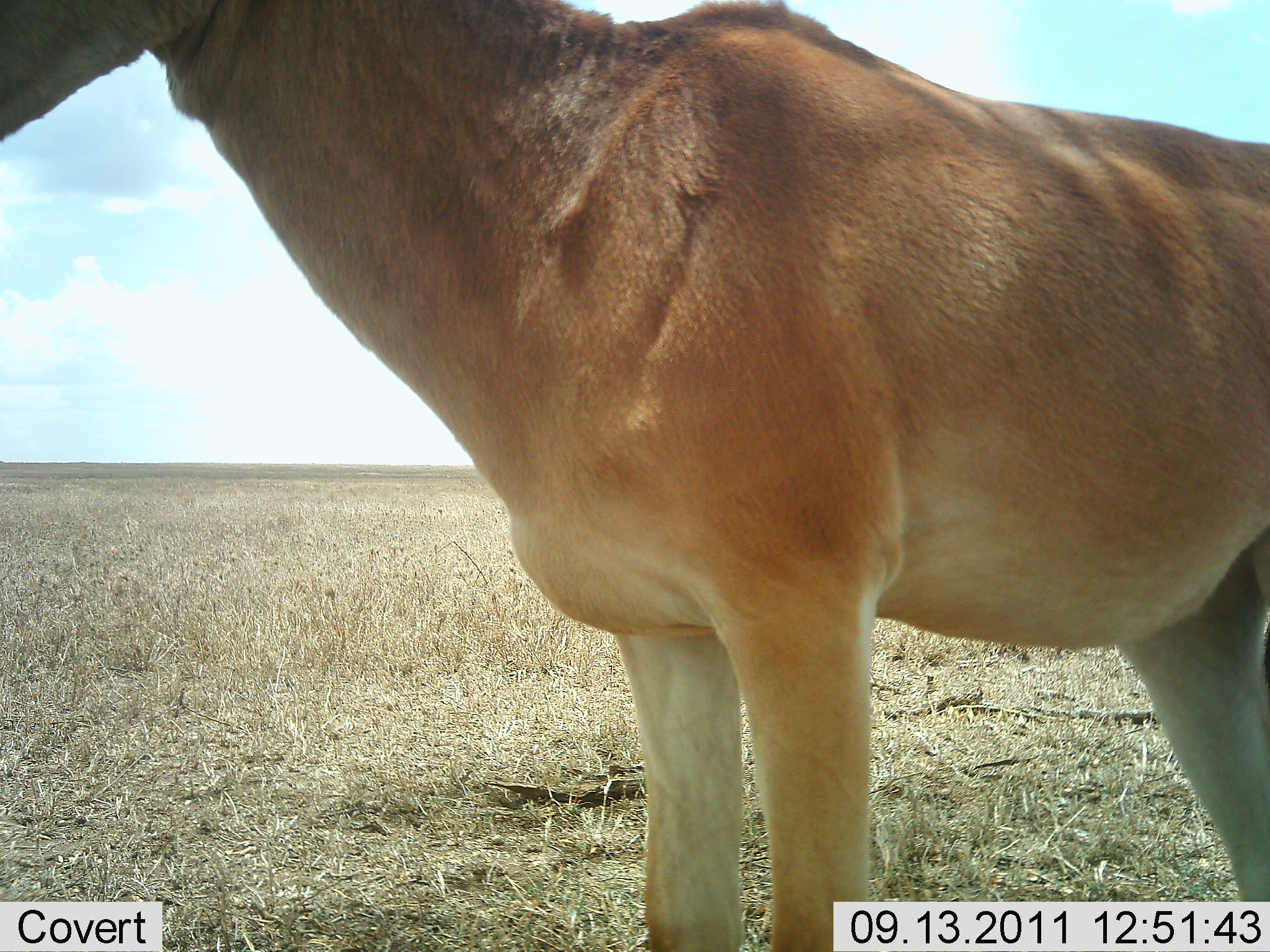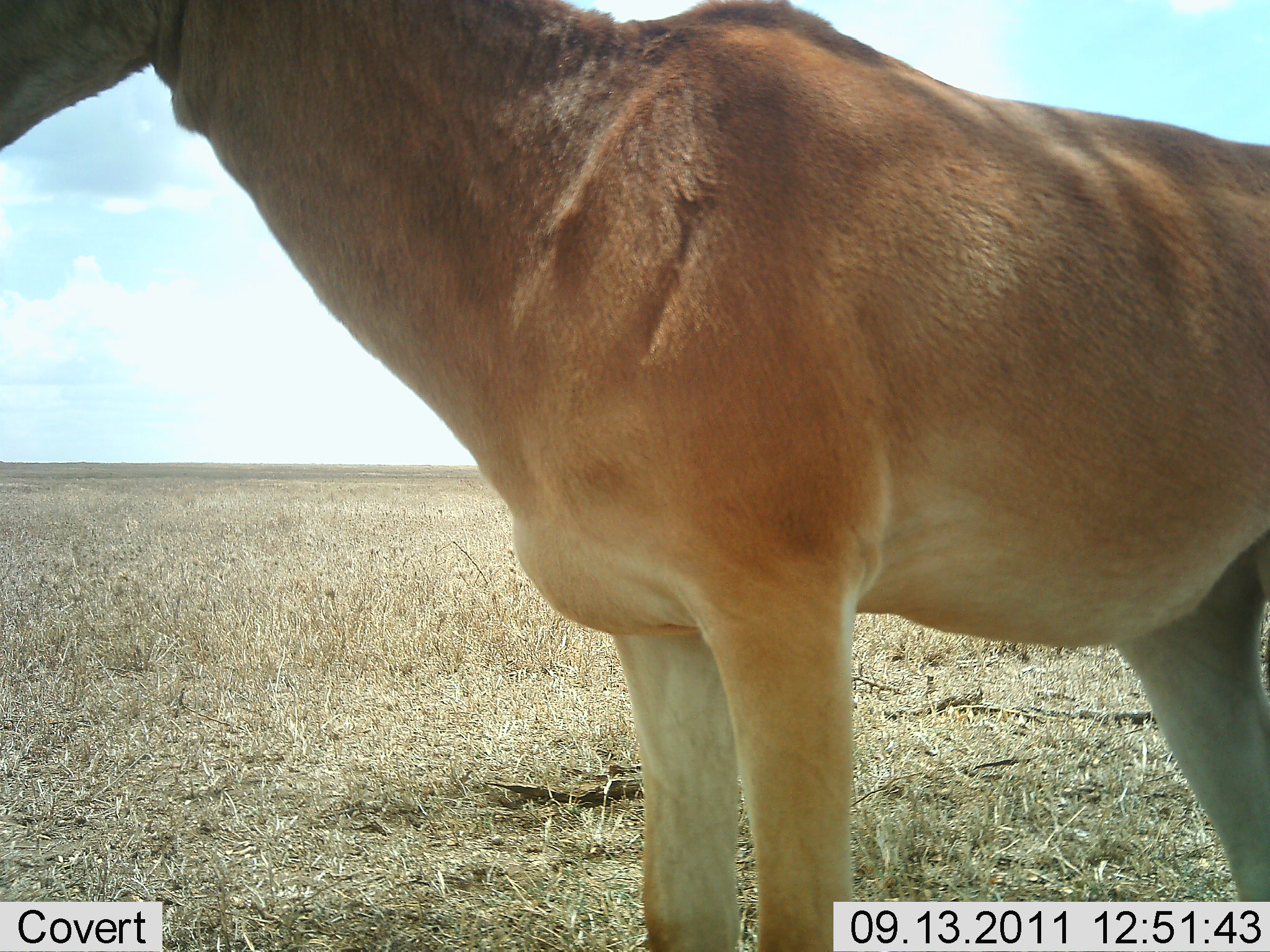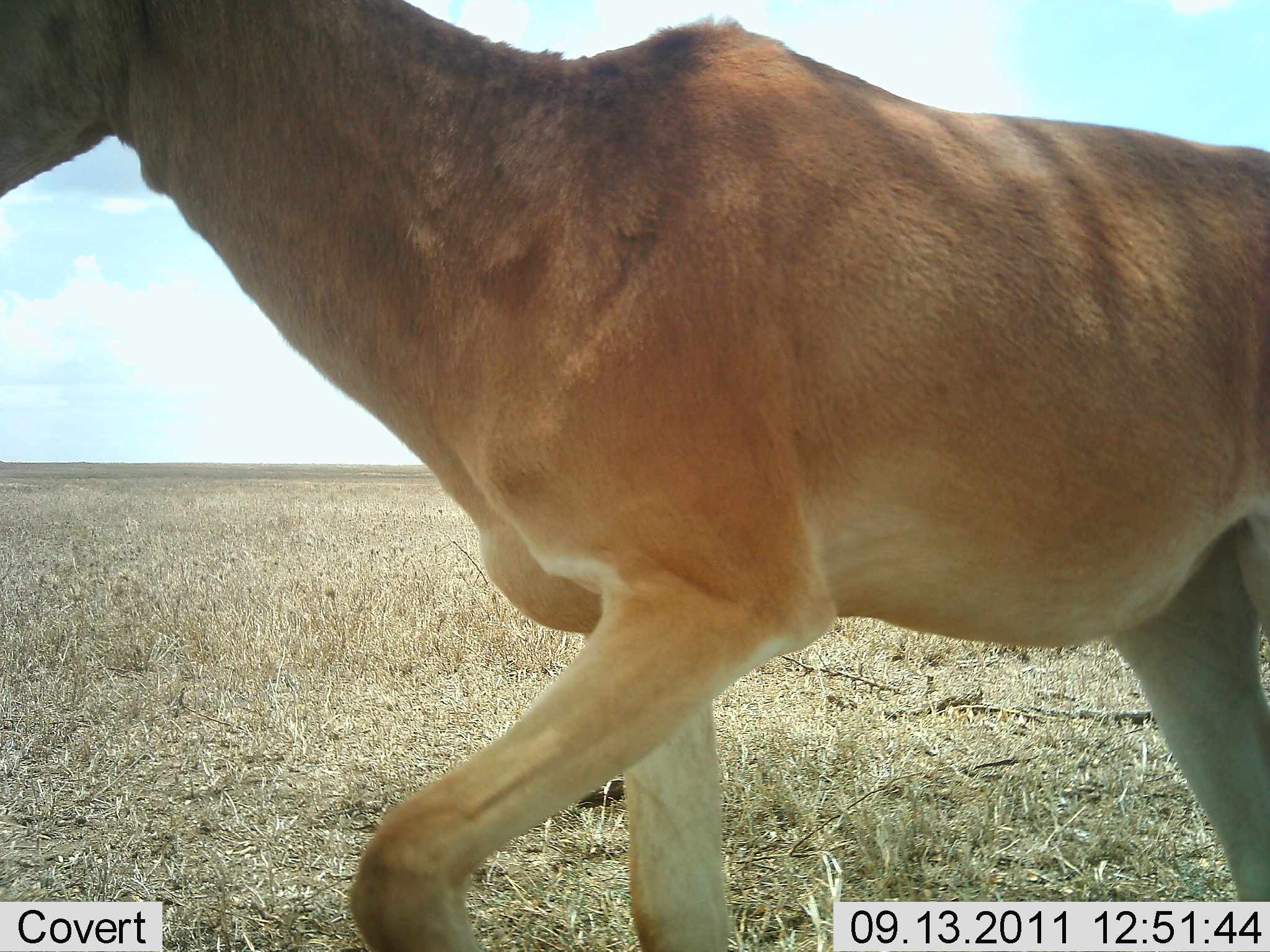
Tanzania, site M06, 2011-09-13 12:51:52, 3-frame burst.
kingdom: Animalia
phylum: Chordata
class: Mammalia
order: Artiodactyla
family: Bovidae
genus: Alcelaphus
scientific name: Alcelaphus buselaphus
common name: hartebeest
Hartebeest (Alcelaphus buselaphus), count 1. Behavior (volunteer vote fractions): standing 91%, resting 0%, moving 18%, interacting 0%. Young present (vote fraction): 0%. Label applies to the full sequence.